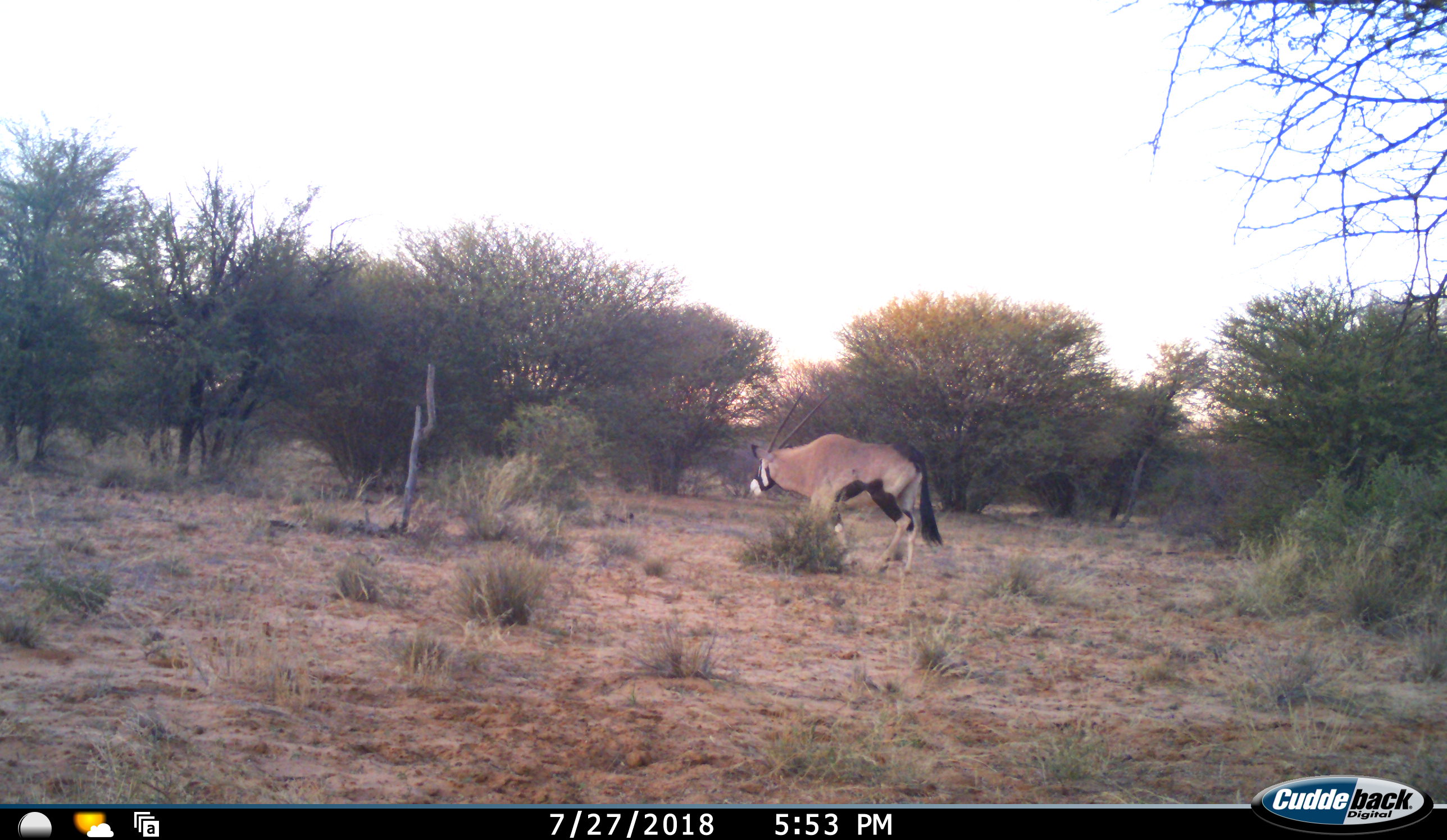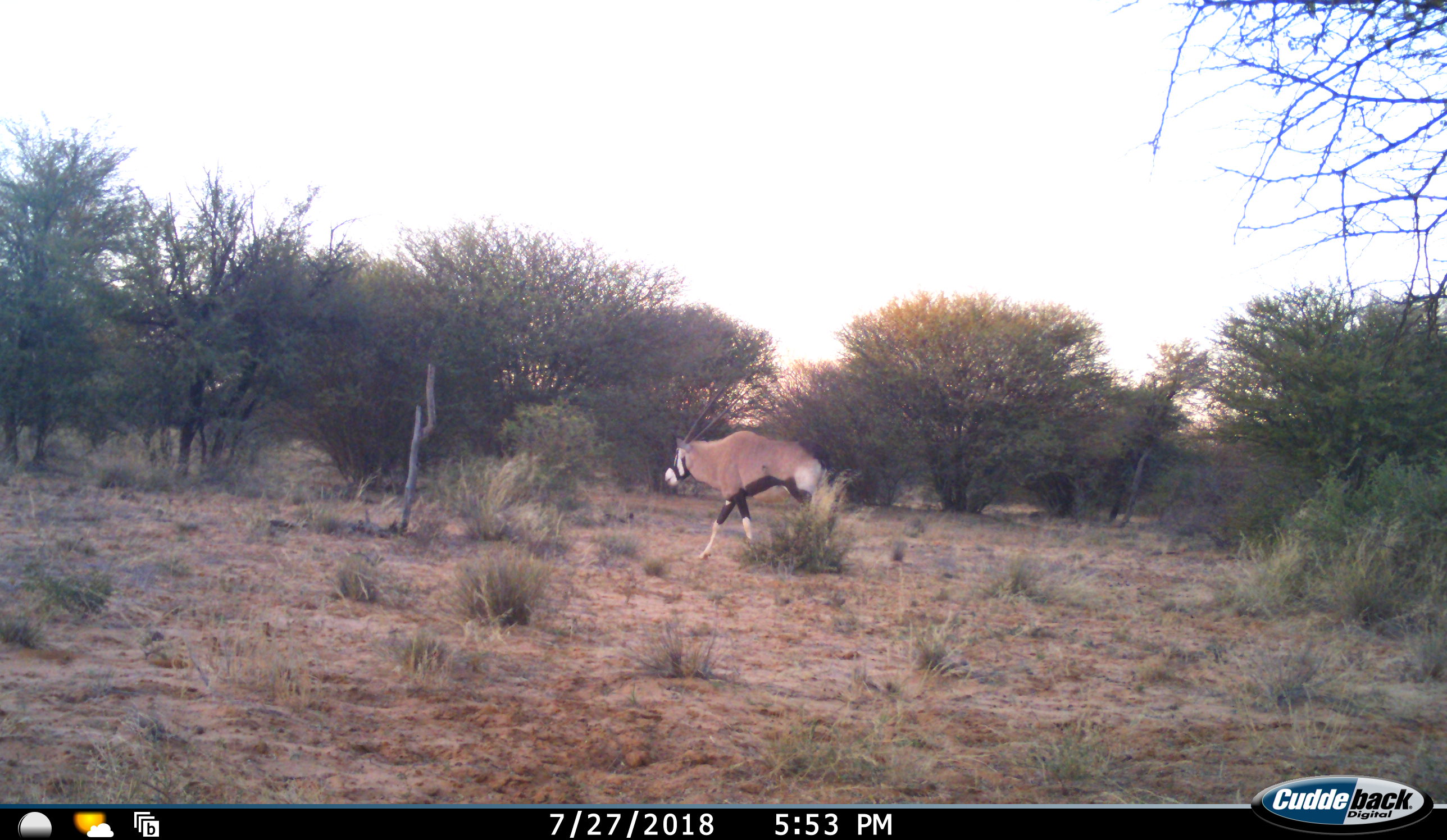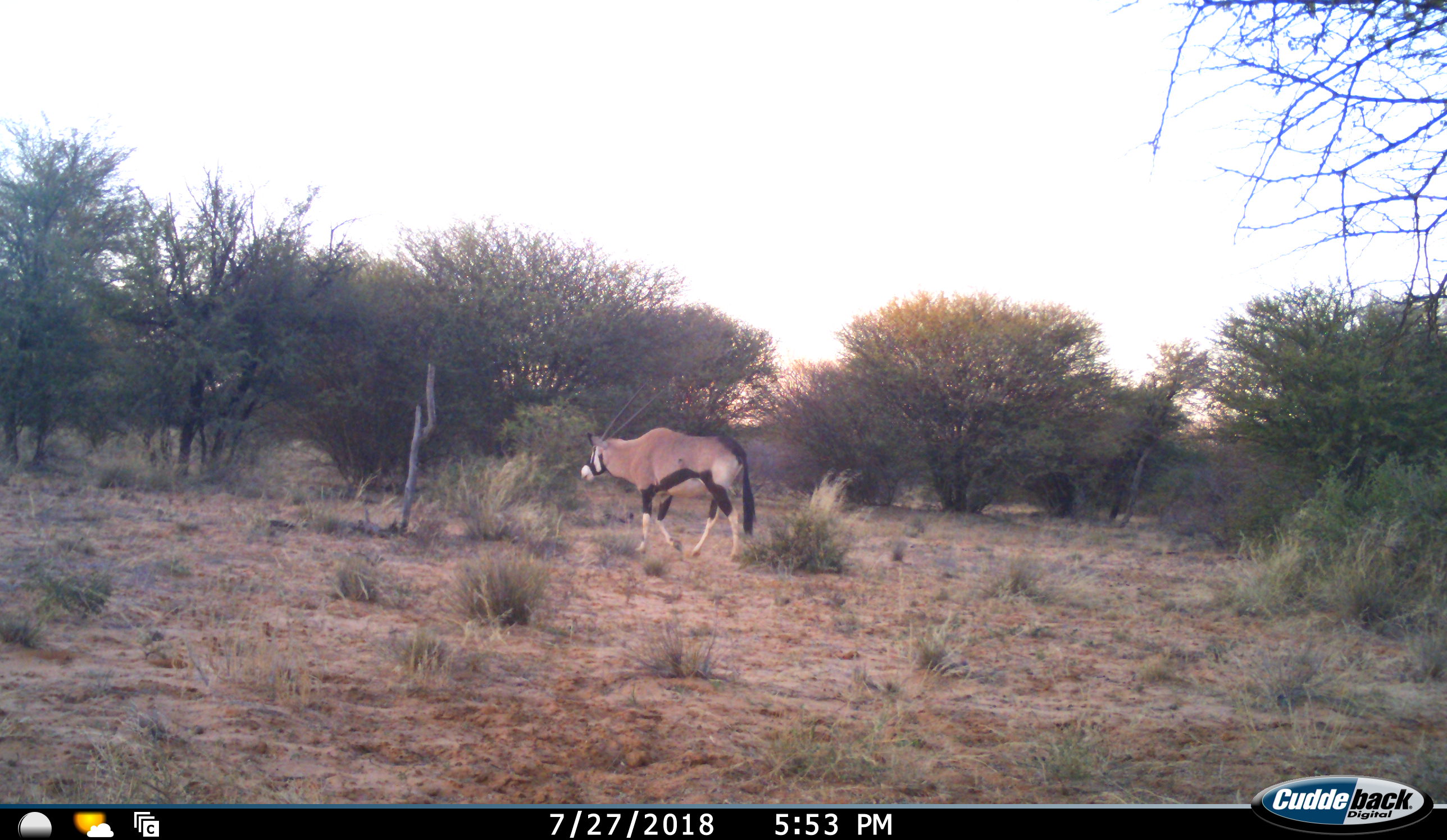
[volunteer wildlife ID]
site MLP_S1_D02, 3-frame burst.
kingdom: Animalia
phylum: Chordata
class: Mammalia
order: Artiodactyla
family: Bovidae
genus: Oryx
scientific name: Oryx gazella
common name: gemsbok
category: oryx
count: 1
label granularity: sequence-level